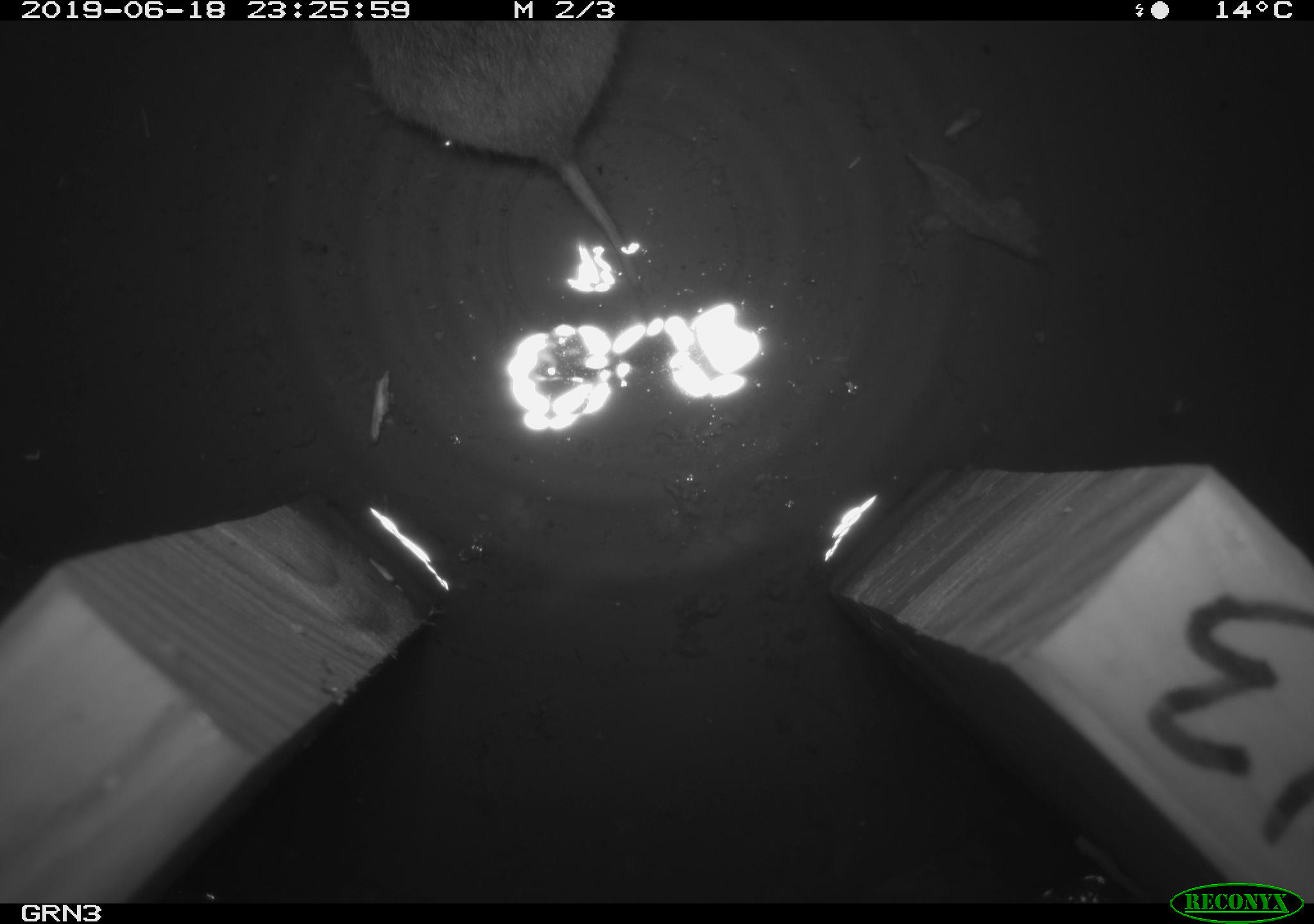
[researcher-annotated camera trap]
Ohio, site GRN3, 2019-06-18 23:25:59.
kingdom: Animalia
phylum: Chordata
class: Mammalia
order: Rodentia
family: Cricetidae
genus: Microtus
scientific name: Microtus pennsylvanicus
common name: meadow vole